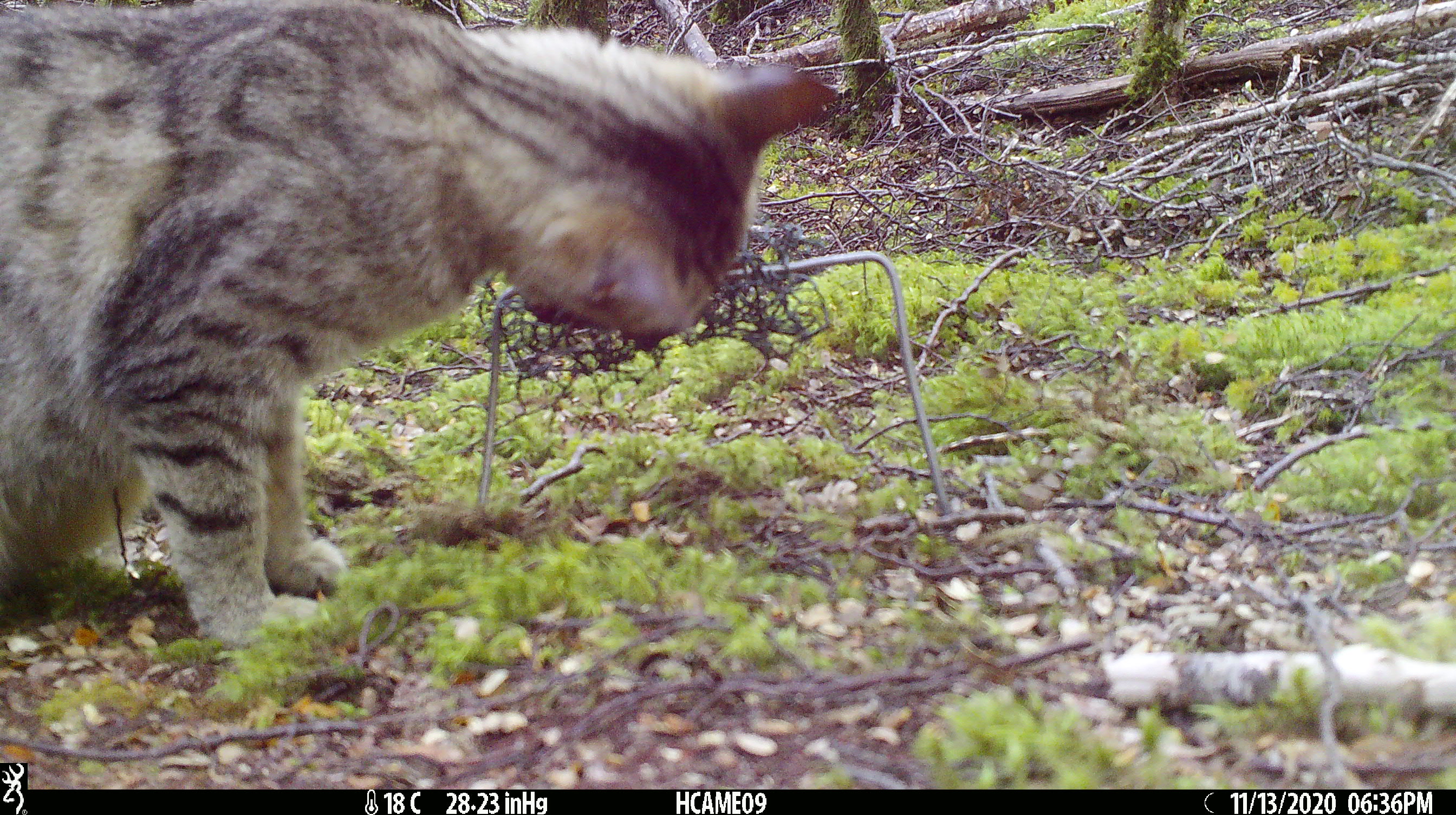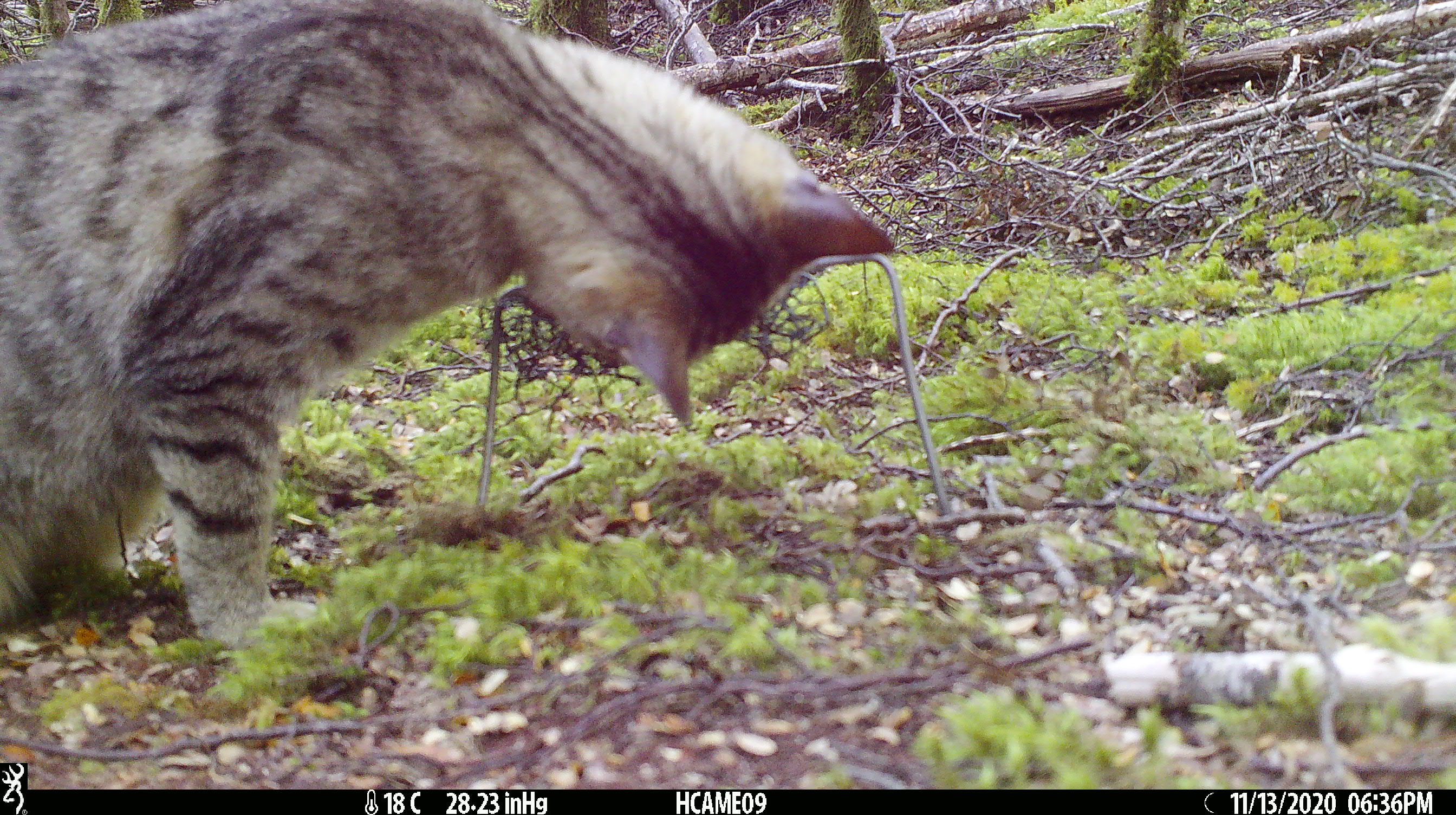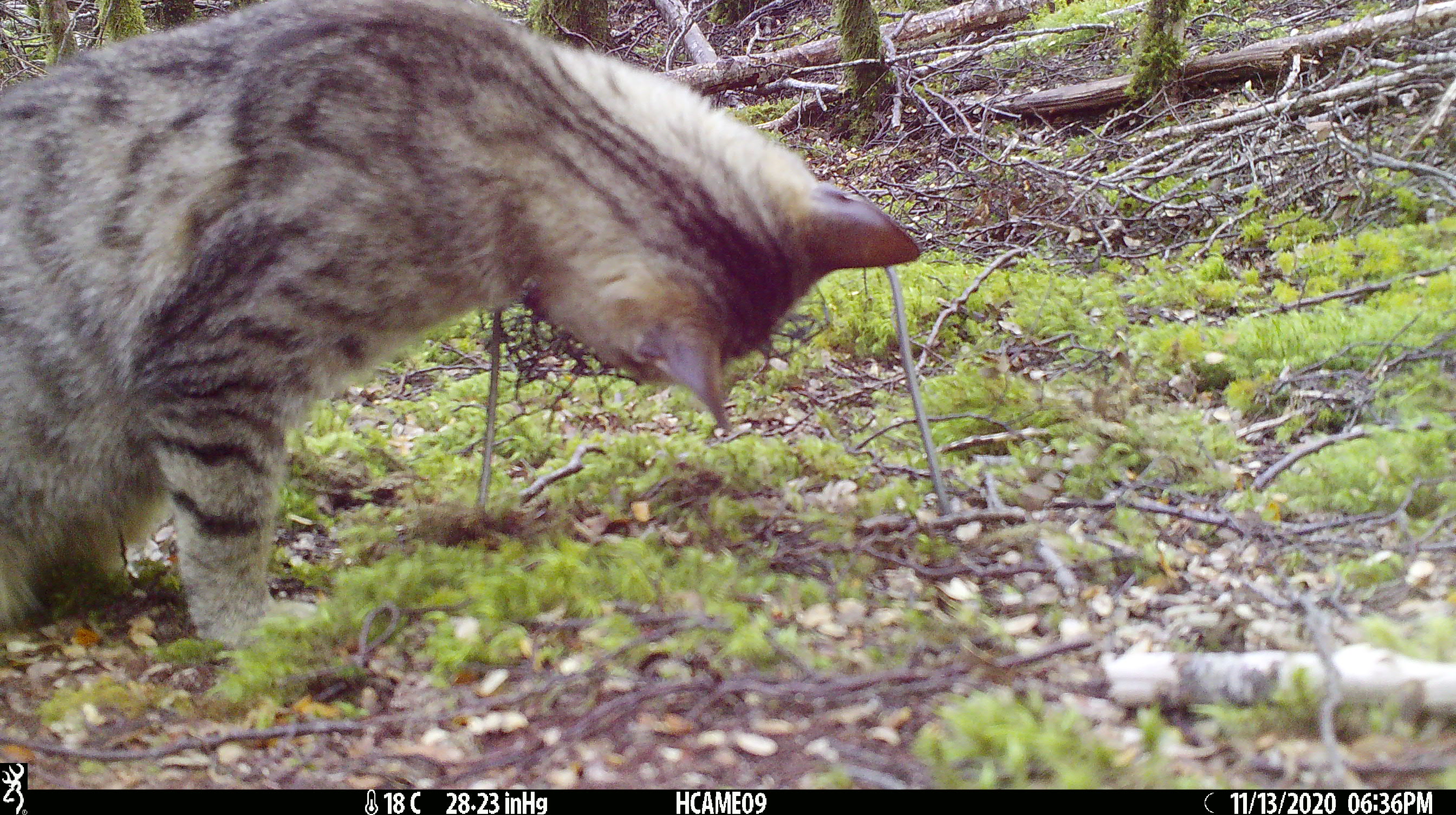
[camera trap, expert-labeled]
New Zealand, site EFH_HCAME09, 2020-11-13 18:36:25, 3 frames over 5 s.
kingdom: Animalia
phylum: Chordata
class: Mammalia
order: Carnivora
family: Felidae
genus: Felis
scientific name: Felis catus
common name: domestic cat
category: cat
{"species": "cat (domestic cat) (Felis catus)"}